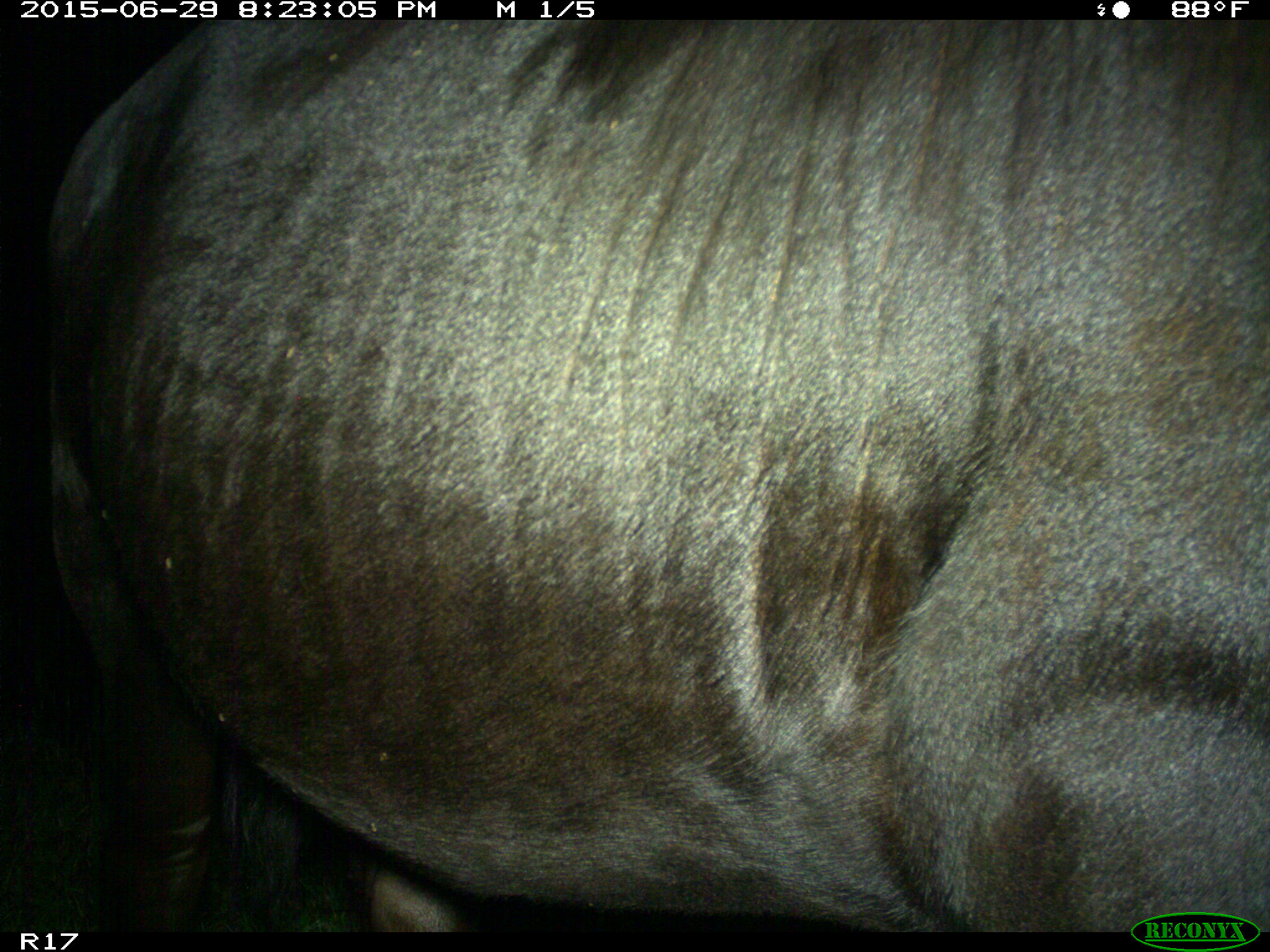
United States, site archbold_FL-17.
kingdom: Animalia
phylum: Chordata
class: Mammalia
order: Artiodactyla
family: Bovidae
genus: Bos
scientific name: Bos taurus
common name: domestic cow